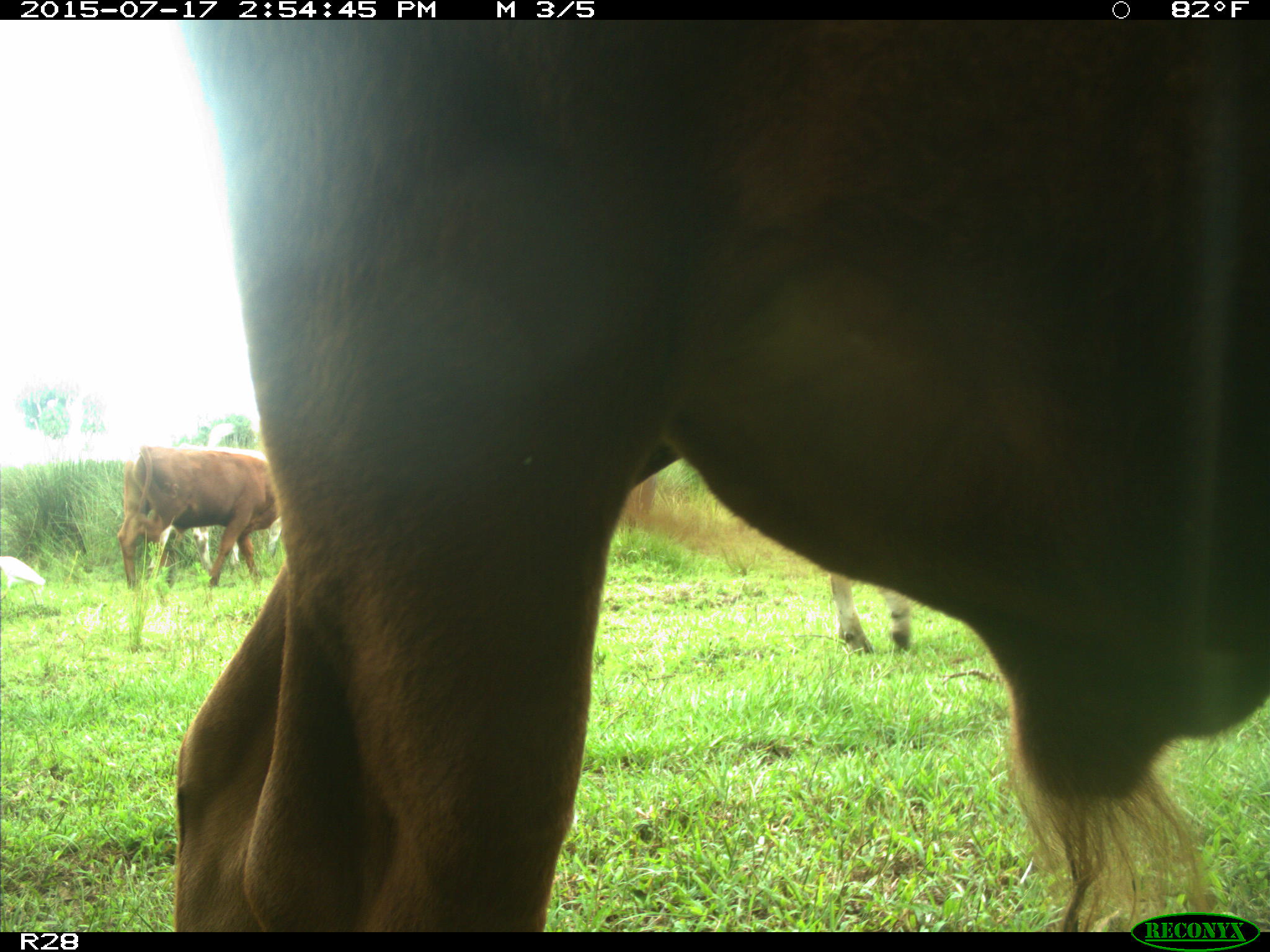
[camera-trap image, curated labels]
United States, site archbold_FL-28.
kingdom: Animalia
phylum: Chordata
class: Mammalia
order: Artiodactyla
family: Bovidae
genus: Bos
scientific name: Bos taurus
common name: domestic cow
Bos taurus (domestic cow).